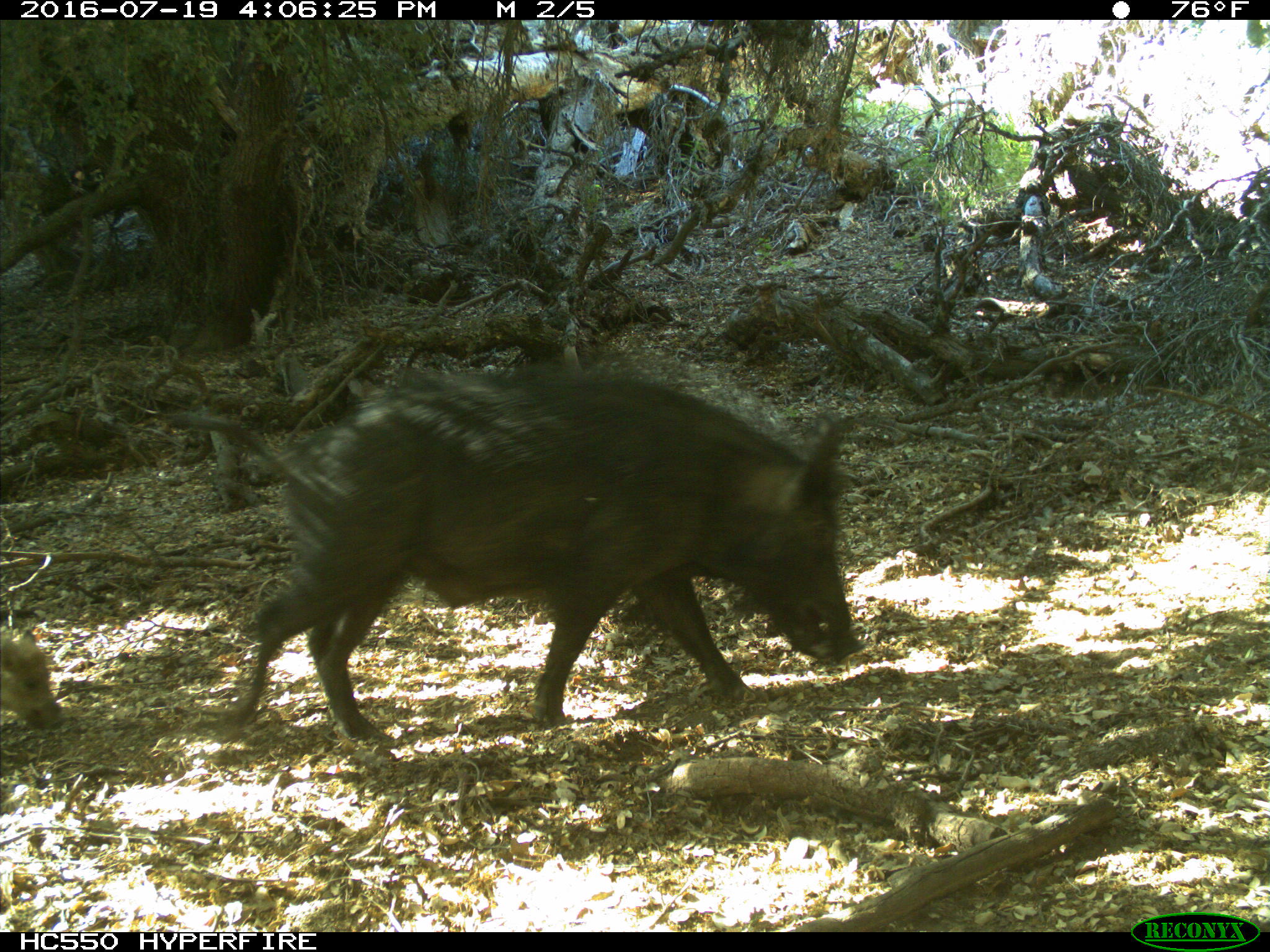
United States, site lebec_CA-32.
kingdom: Animalia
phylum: Chordata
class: Mammalia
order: Artiodactyla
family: Suidae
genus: Sus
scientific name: Sus scrofa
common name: wild boar